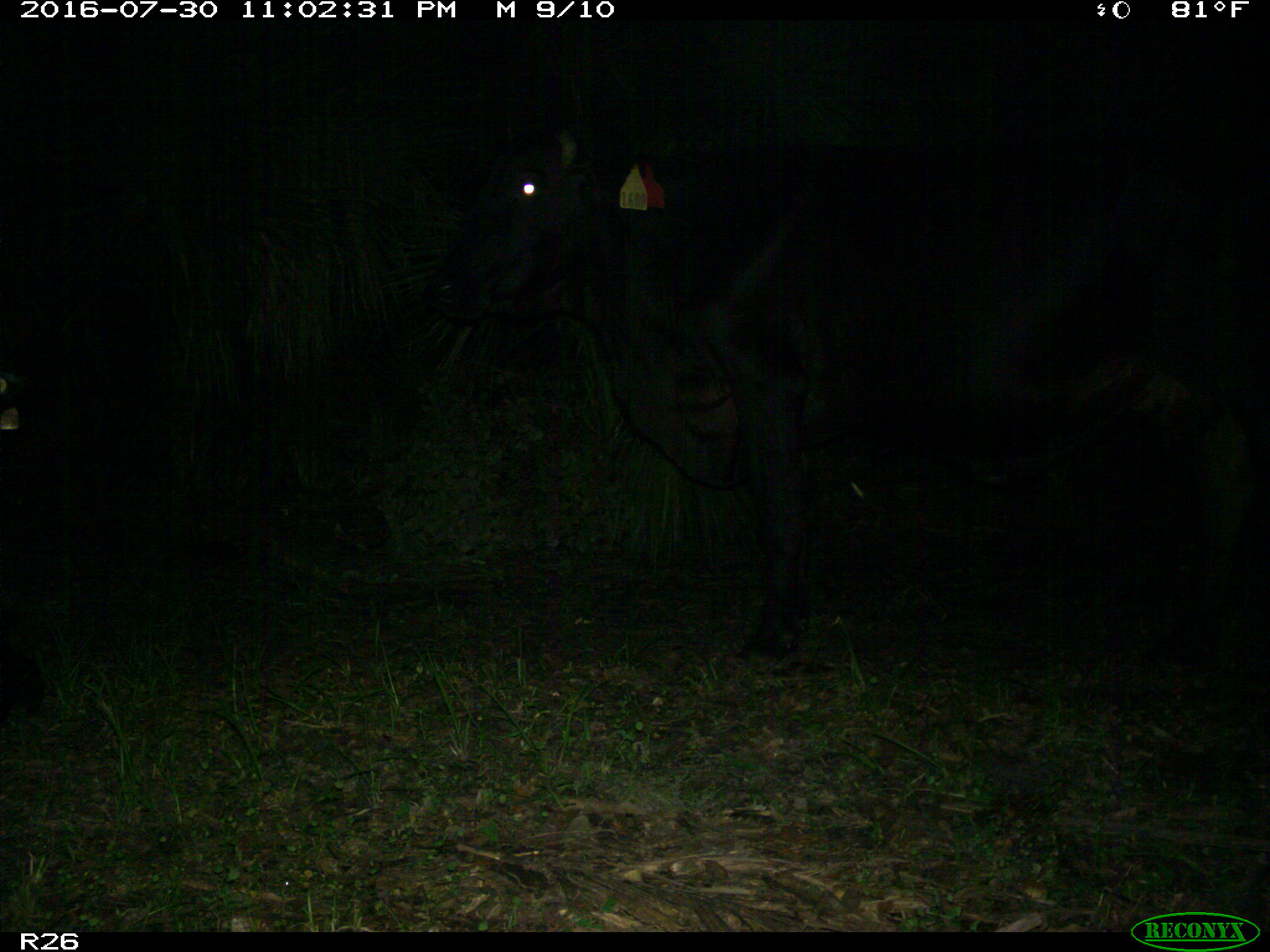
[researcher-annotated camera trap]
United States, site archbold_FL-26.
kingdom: Animalia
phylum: Chordata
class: Mammalia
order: Artiodactyla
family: Bovidae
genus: Bos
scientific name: Bos taurus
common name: domestic cow